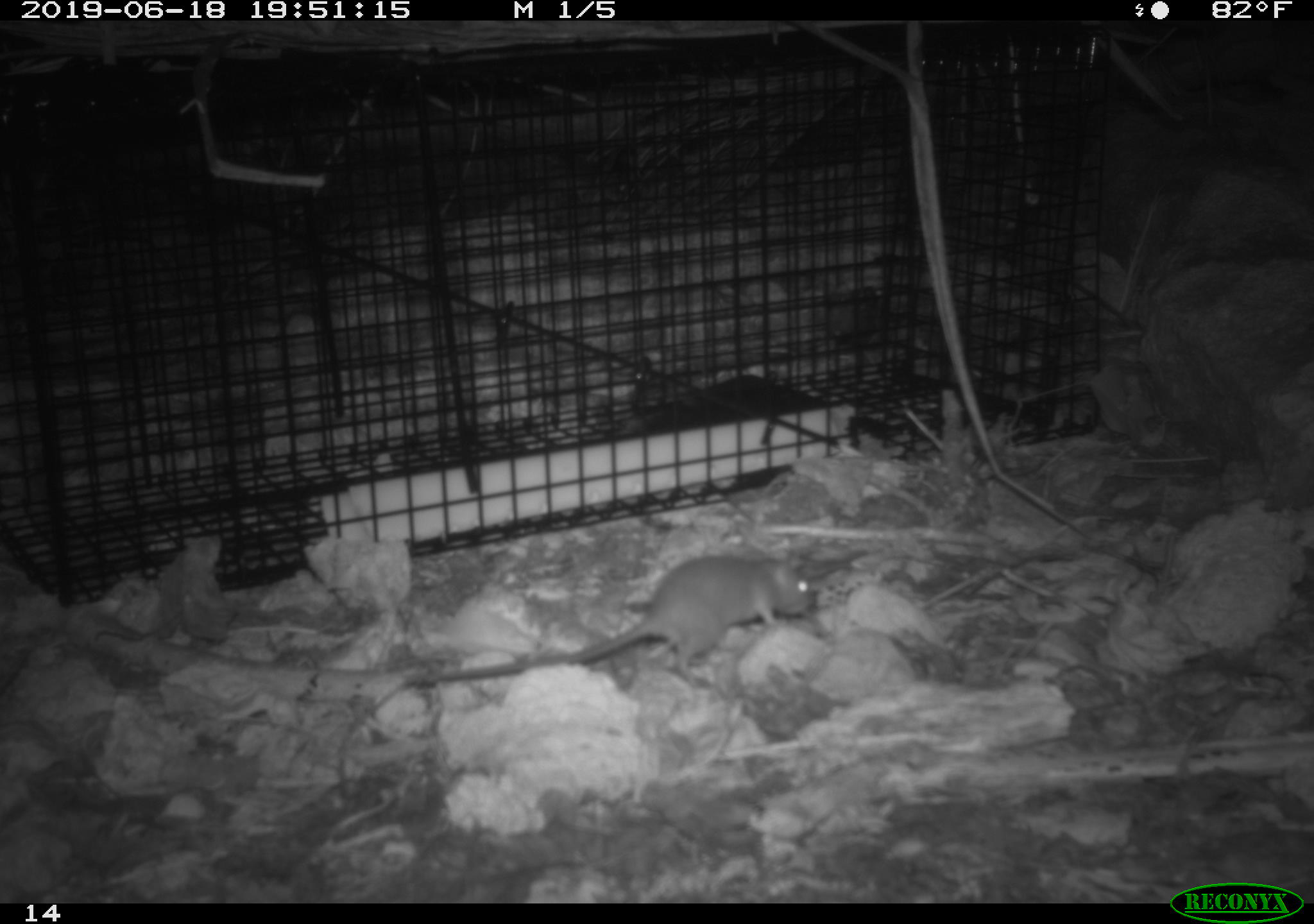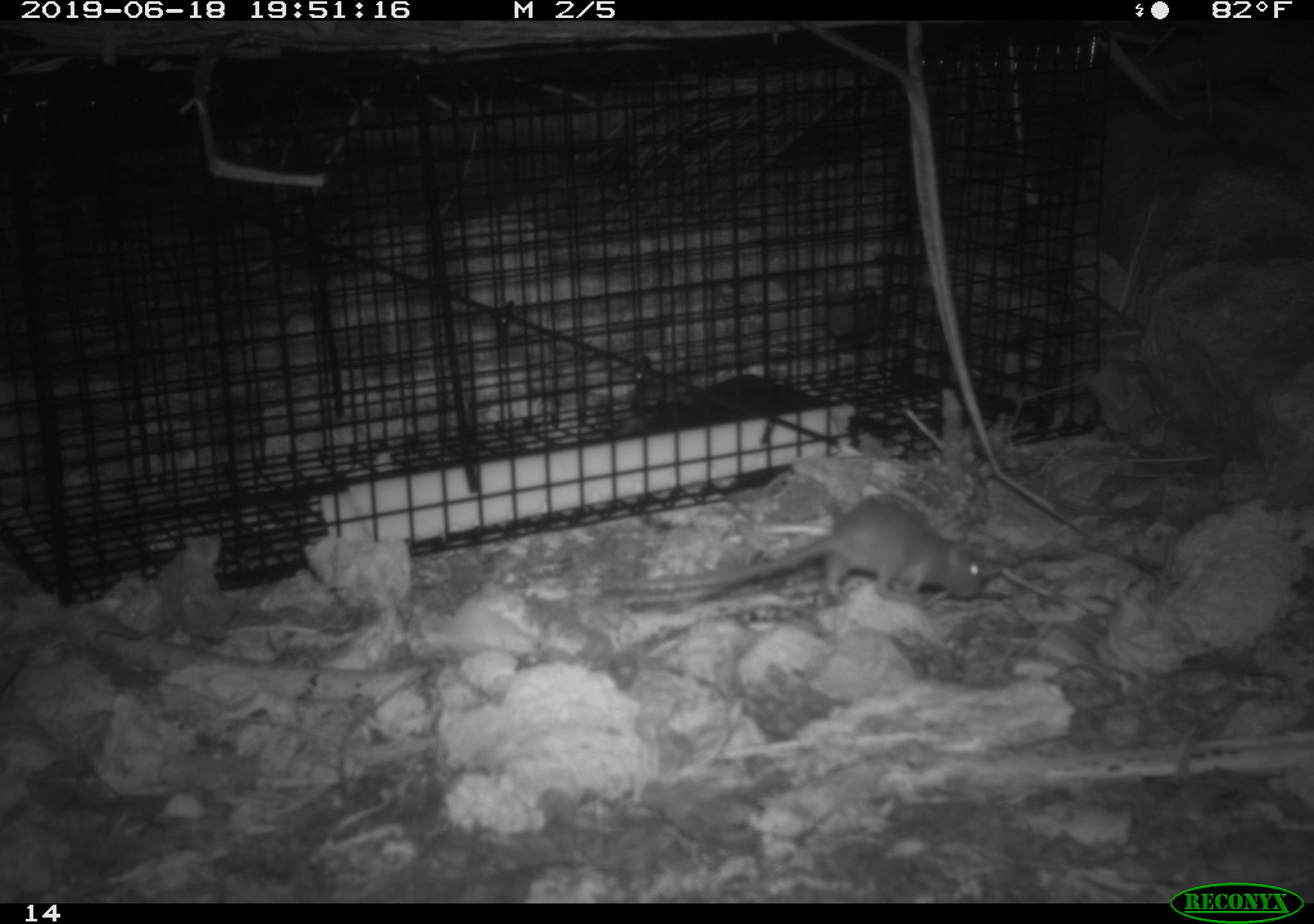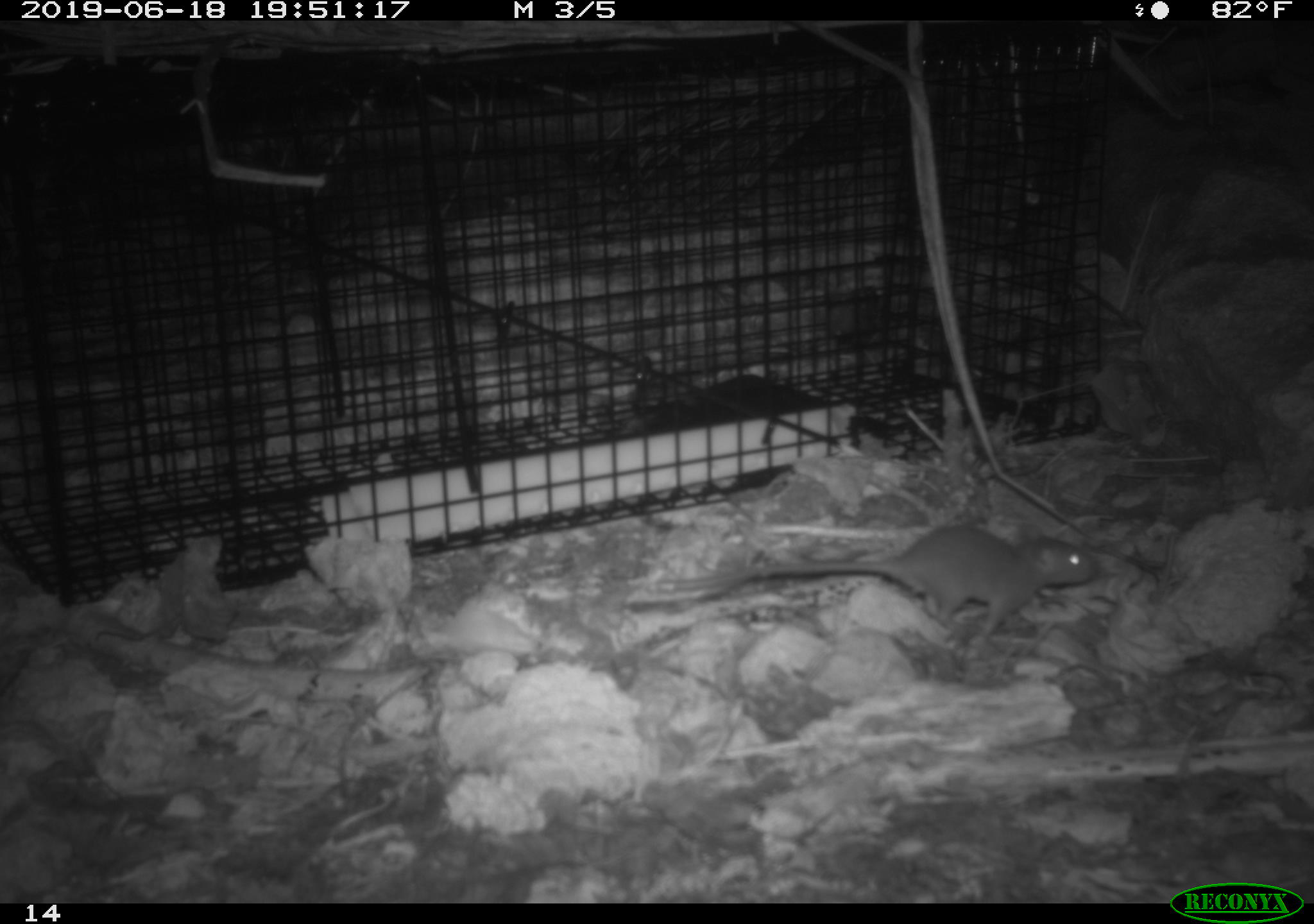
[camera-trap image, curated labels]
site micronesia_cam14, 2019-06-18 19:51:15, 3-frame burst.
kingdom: Animalia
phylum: Chordata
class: Mammalia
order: Rodentia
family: Muridae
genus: Rattus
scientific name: Rattus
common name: rat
Rat (Rattus).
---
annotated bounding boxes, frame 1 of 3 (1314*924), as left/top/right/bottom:
rat: 394/552/823/692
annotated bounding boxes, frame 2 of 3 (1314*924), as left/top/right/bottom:
rat: 580/499/994/617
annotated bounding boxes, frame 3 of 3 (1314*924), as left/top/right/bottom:
rat: 637/522/1108/648